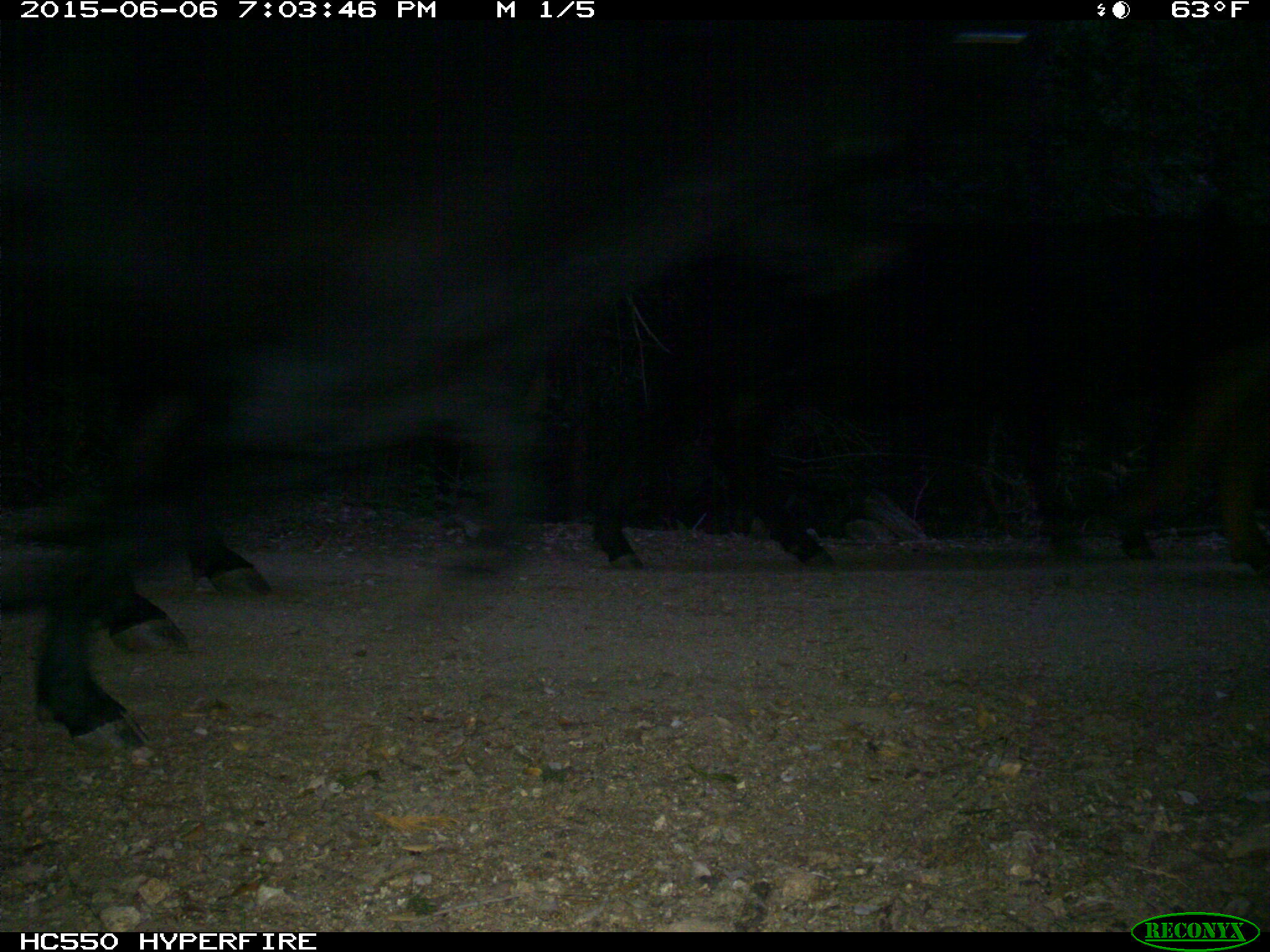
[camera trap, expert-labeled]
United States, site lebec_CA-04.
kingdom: Animalia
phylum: Chordata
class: Mammalia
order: Artiodactyla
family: Bovidae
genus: Bos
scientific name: Bos taurus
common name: domestic cow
Bos taurus (domestic cow).